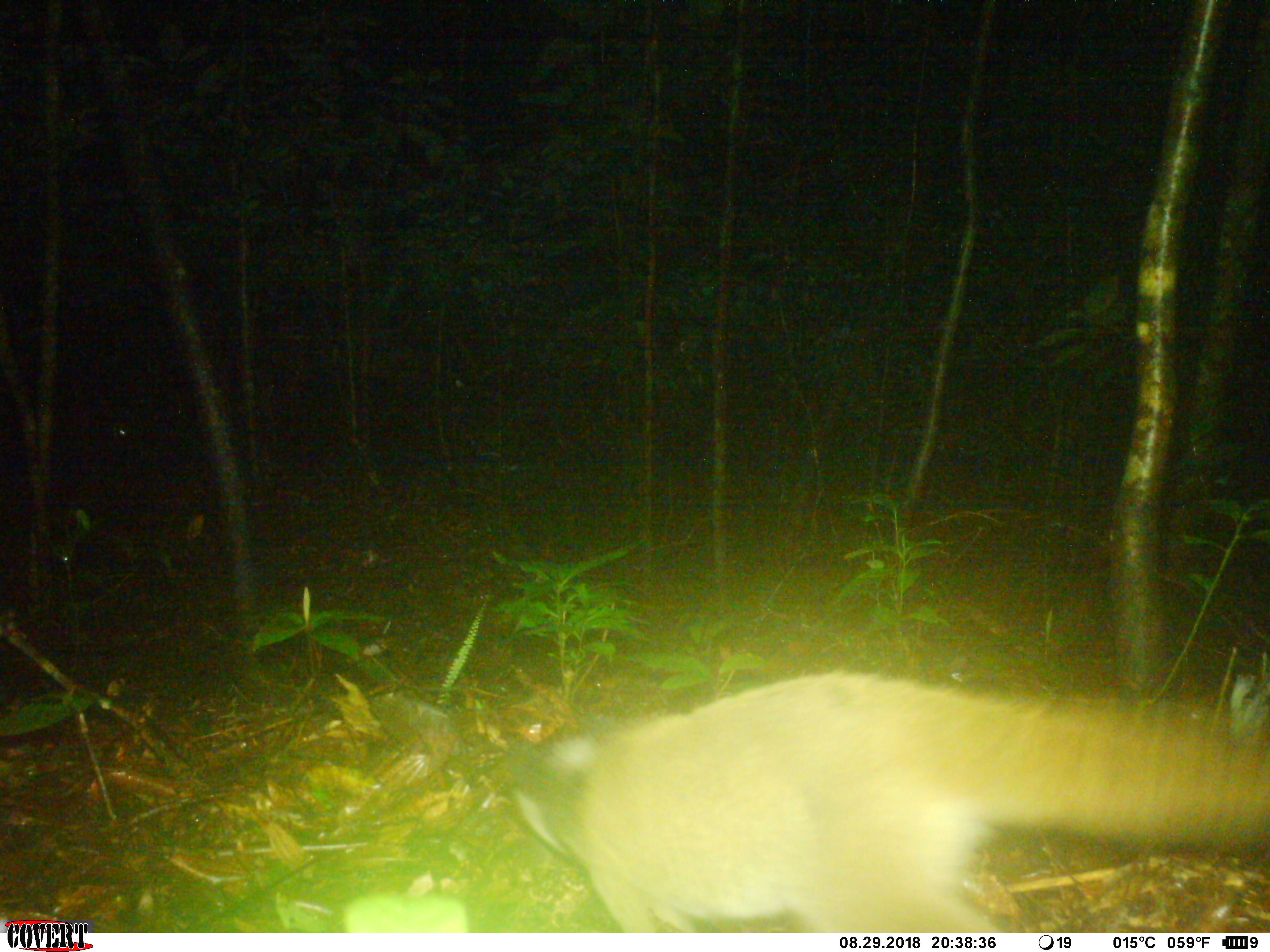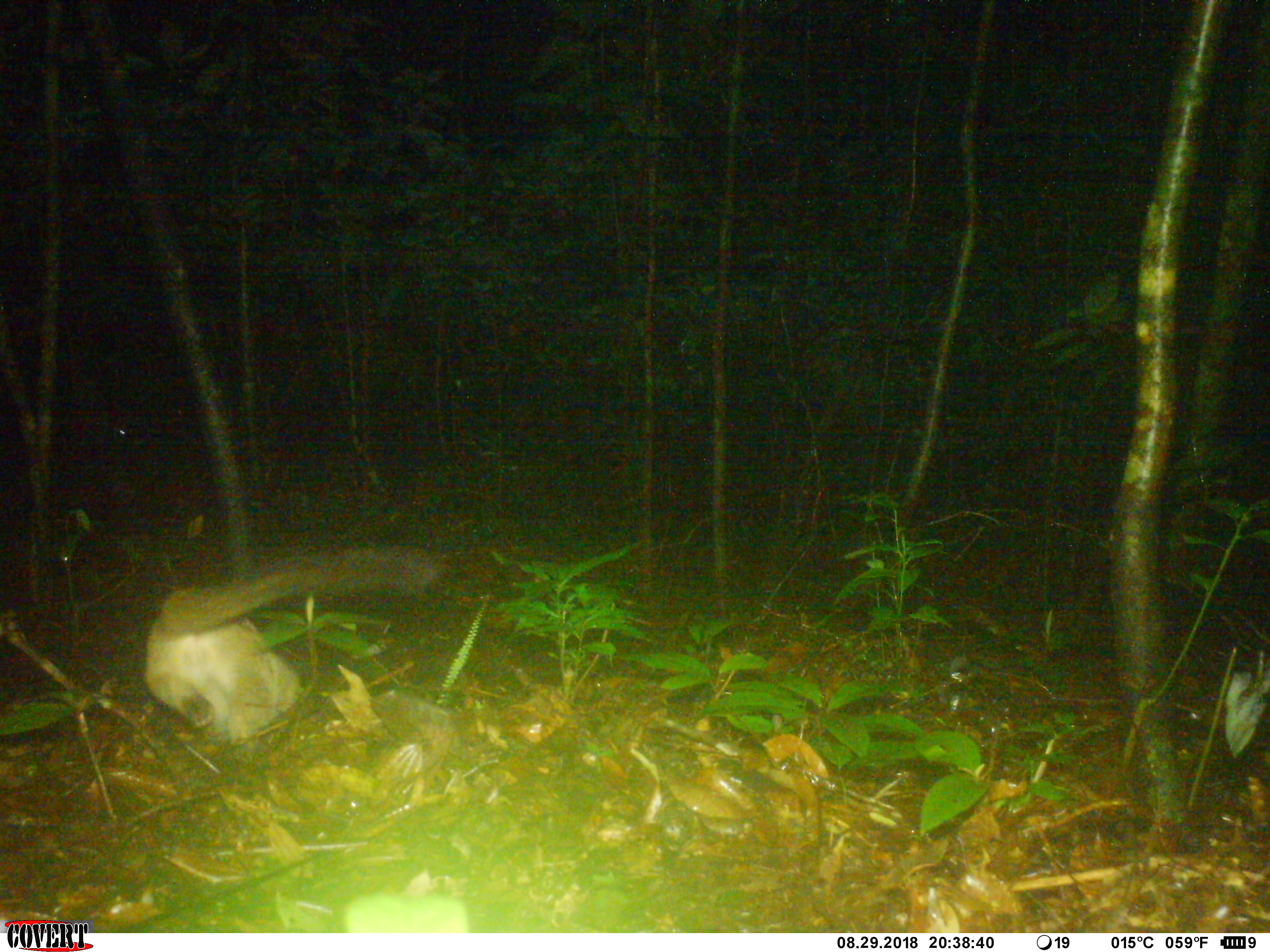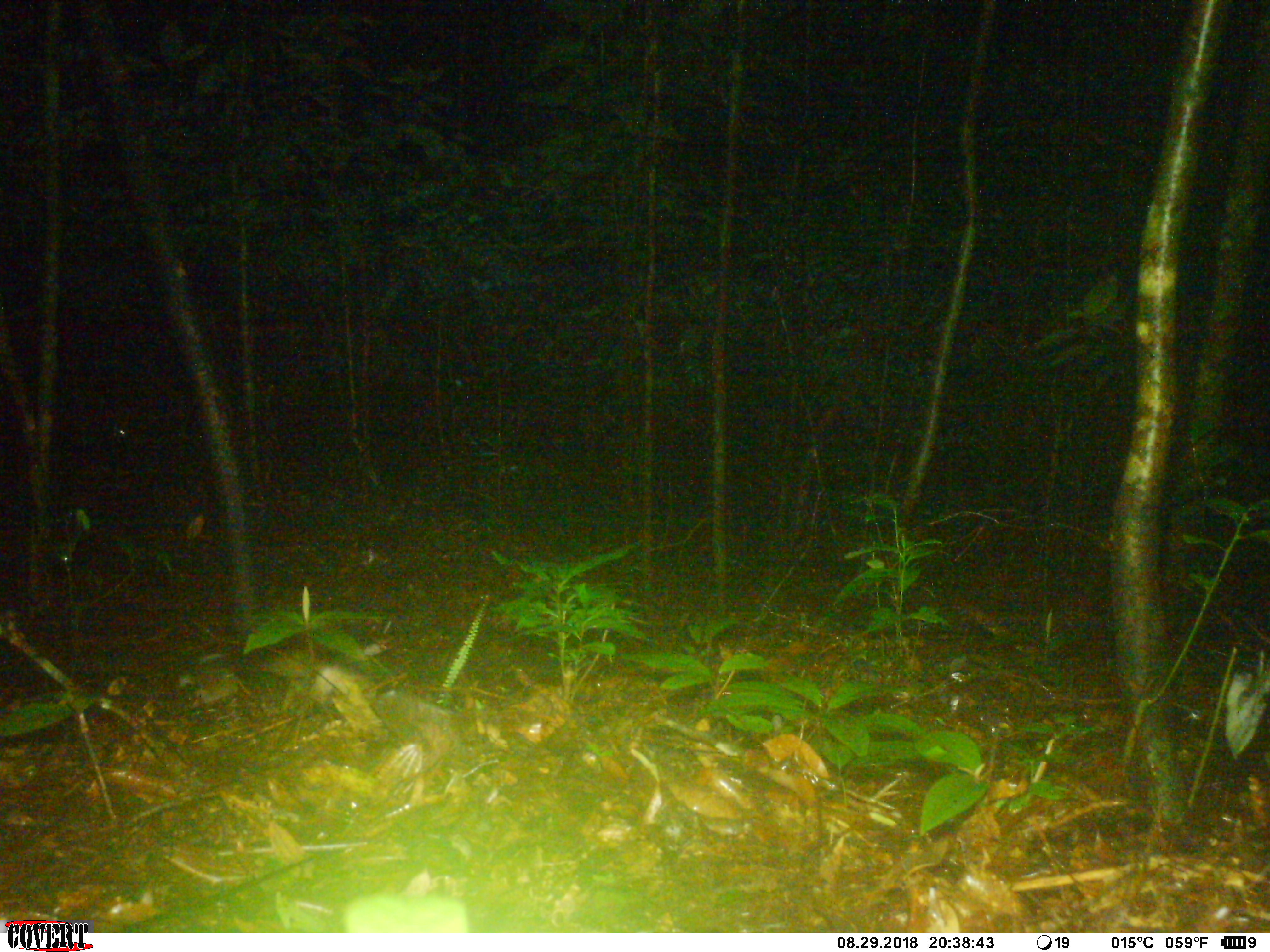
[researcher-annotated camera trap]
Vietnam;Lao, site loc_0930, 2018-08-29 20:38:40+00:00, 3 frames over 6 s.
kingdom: Animalia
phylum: Chordata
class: Mammalia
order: Carnivora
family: Viverridae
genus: Paguma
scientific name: Paguma larvata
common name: masked palm civet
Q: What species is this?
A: Masked palm civet (Paguma larvata).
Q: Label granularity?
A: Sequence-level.